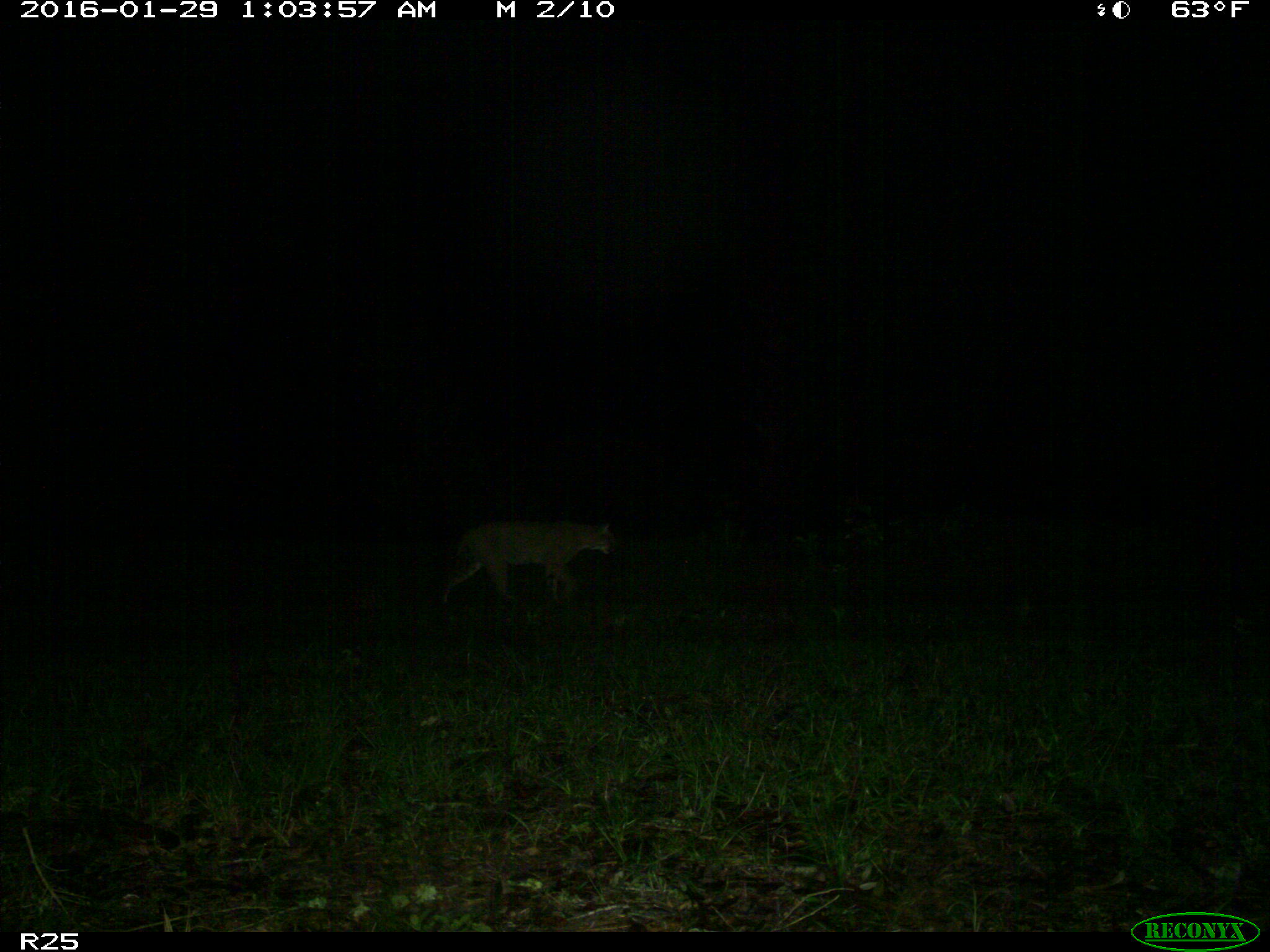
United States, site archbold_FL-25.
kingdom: Animalia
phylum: Chordata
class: Mammalia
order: Carnivora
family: Felidae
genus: Lynx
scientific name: Lynx rufus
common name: bobcat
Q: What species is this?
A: Lynx rufus (bobcat).